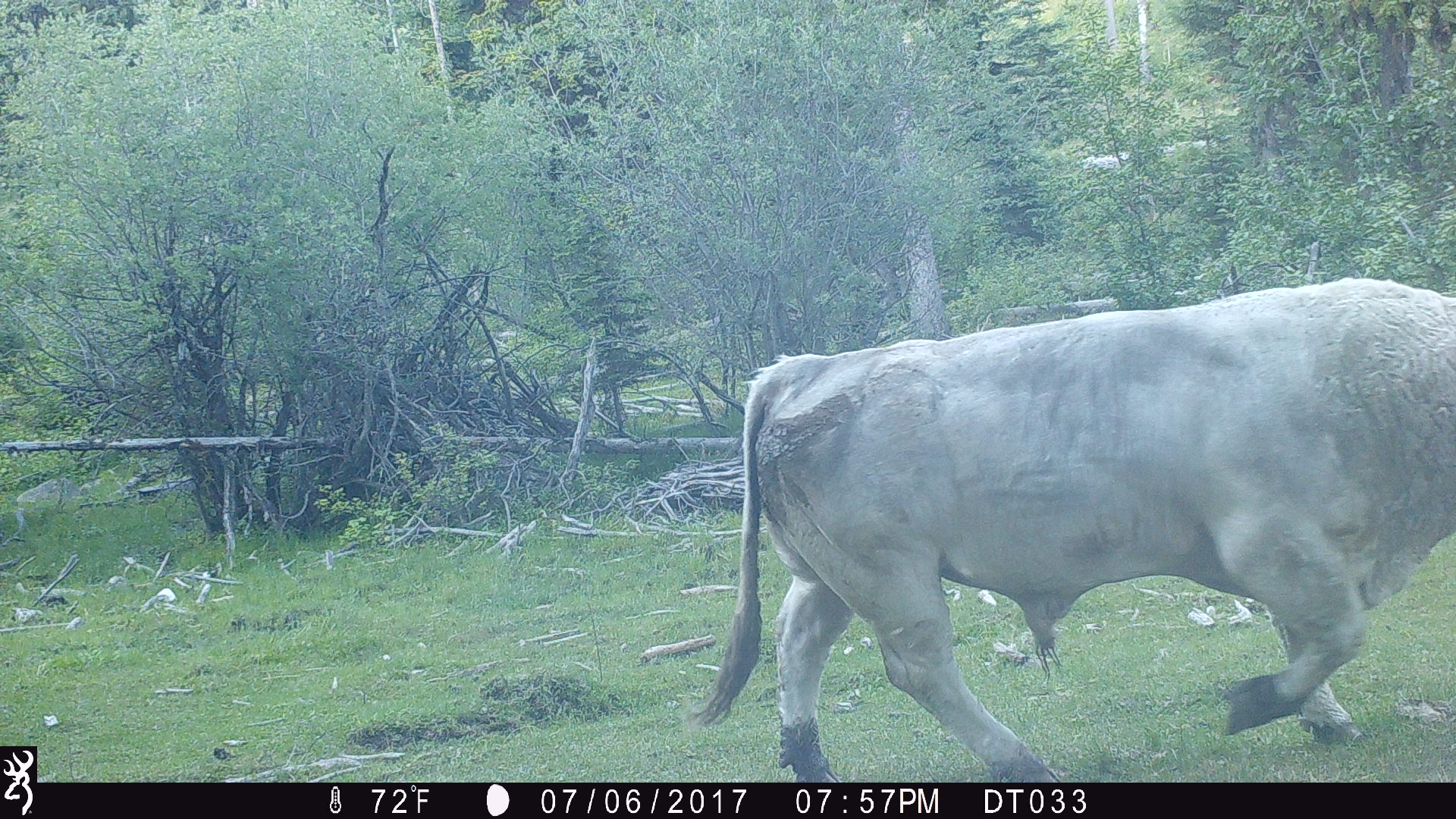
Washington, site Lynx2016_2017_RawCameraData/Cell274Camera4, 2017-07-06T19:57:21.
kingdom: Animalia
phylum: Chordata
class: Mammalia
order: Artiodactyla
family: Bovidae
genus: Bos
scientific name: Bos taurus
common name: domestic cattle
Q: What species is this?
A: Domestic cattle (Bos taurus).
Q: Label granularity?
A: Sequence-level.